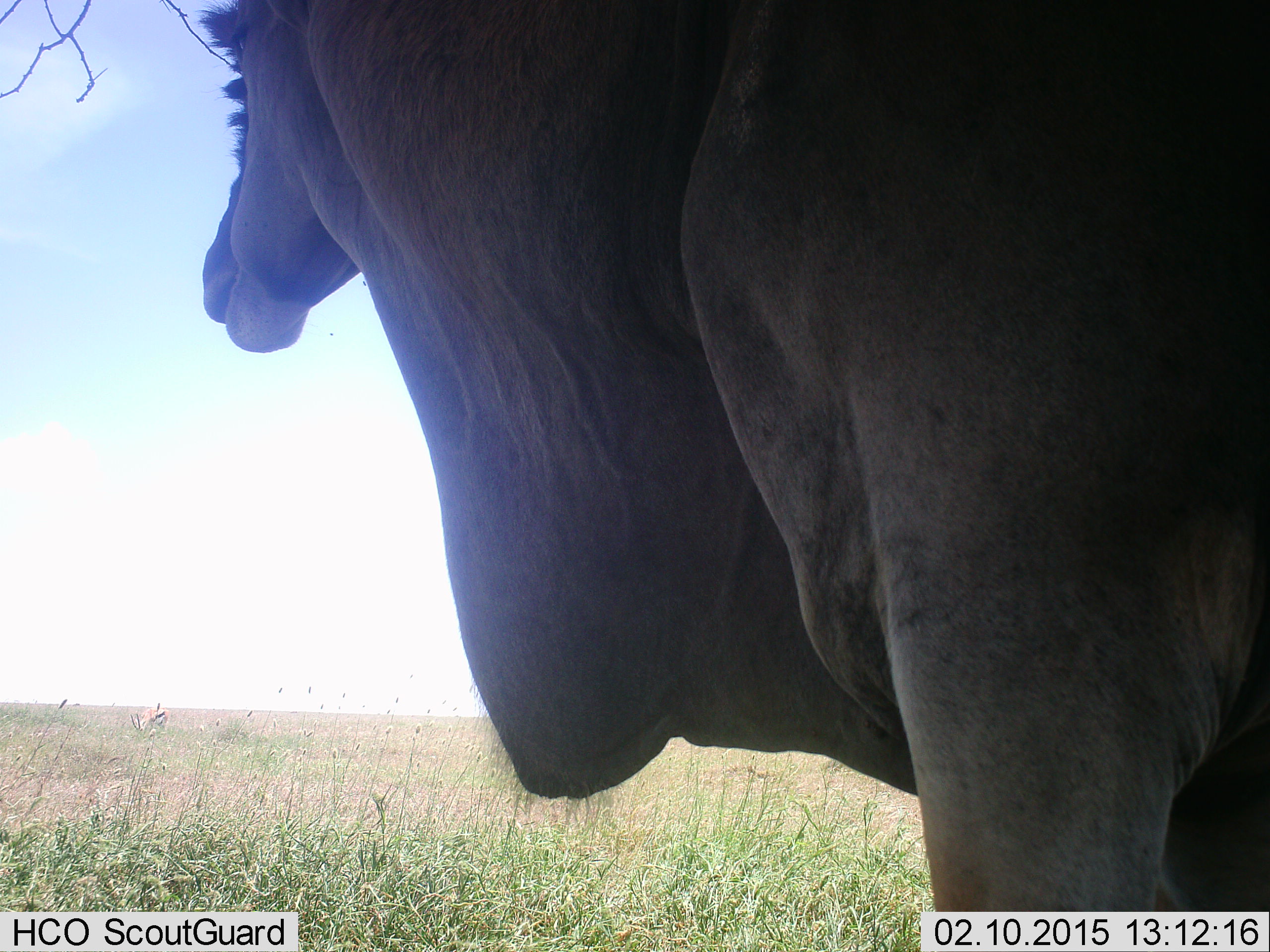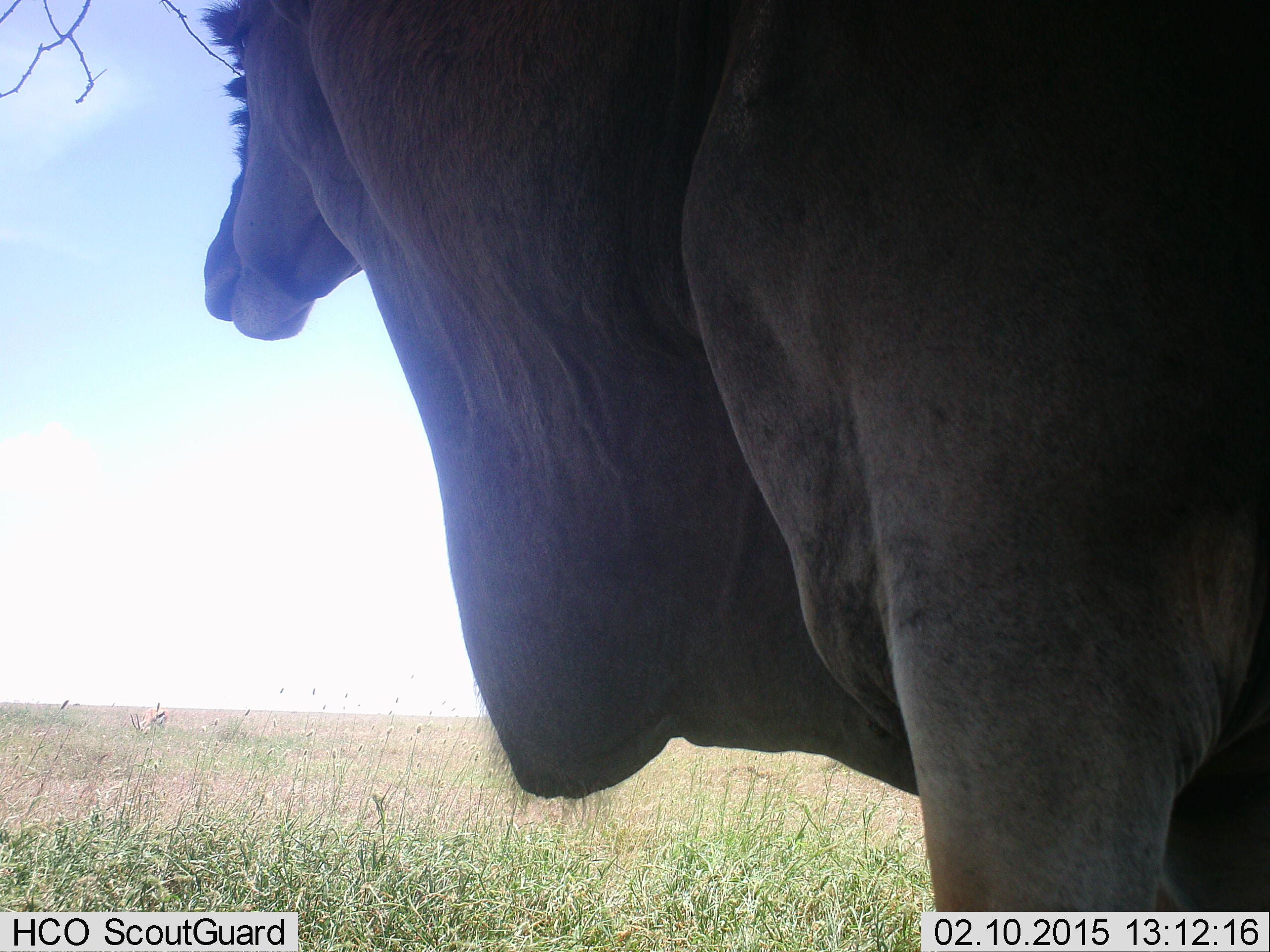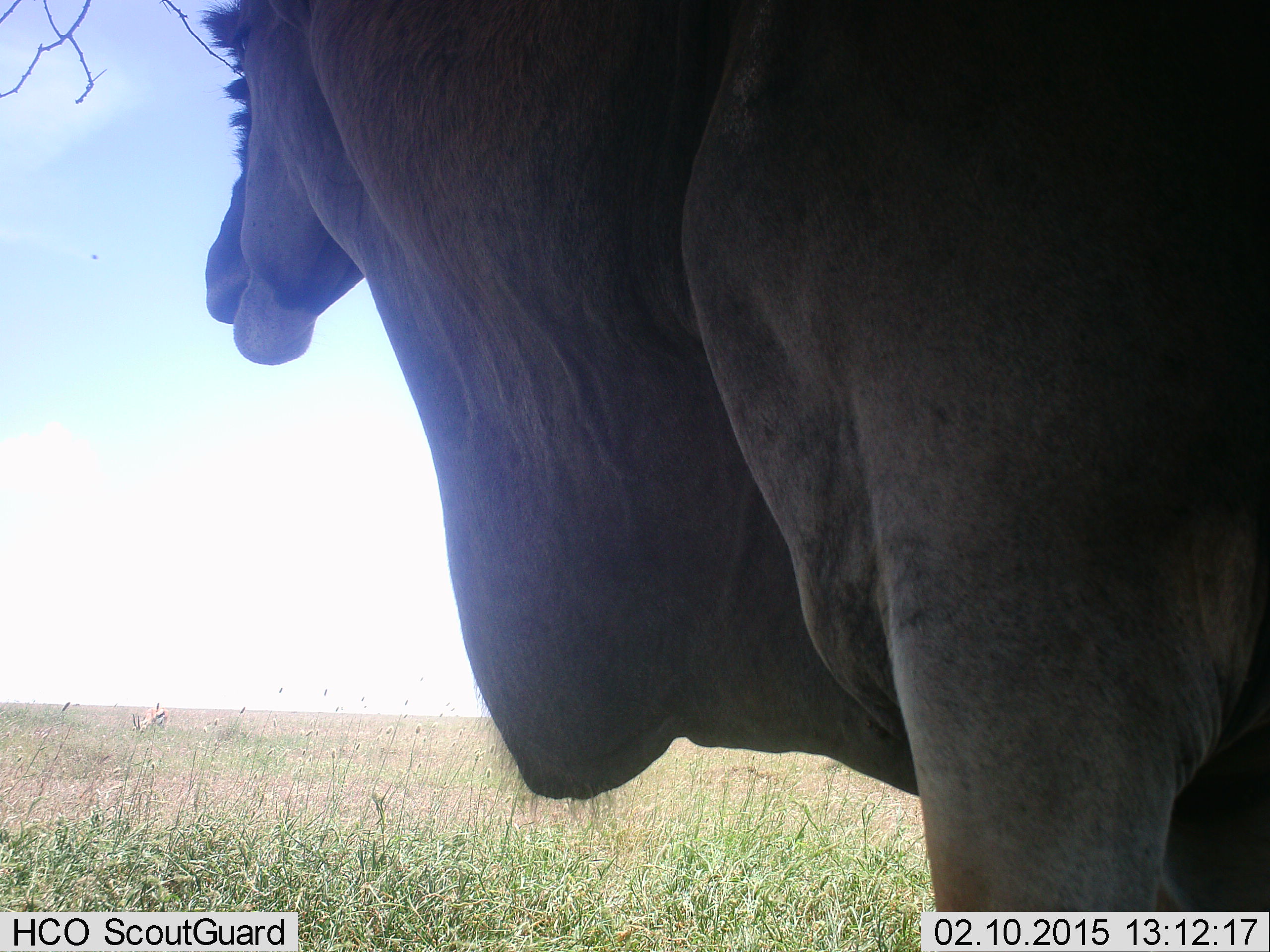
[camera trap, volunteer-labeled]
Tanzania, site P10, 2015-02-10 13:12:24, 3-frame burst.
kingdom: Animalia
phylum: Chordata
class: Mammalia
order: Artiodactyla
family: Bovidae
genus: Tragelaphus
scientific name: Tragelaphus oryx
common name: eland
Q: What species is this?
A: Eland (Tragelaphus oryx).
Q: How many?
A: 1.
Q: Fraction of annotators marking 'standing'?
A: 100%.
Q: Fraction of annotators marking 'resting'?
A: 0%.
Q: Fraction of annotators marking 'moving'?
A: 0%.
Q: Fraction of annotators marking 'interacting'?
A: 0%.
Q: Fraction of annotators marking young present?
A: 0%.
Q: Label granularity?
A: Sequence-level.